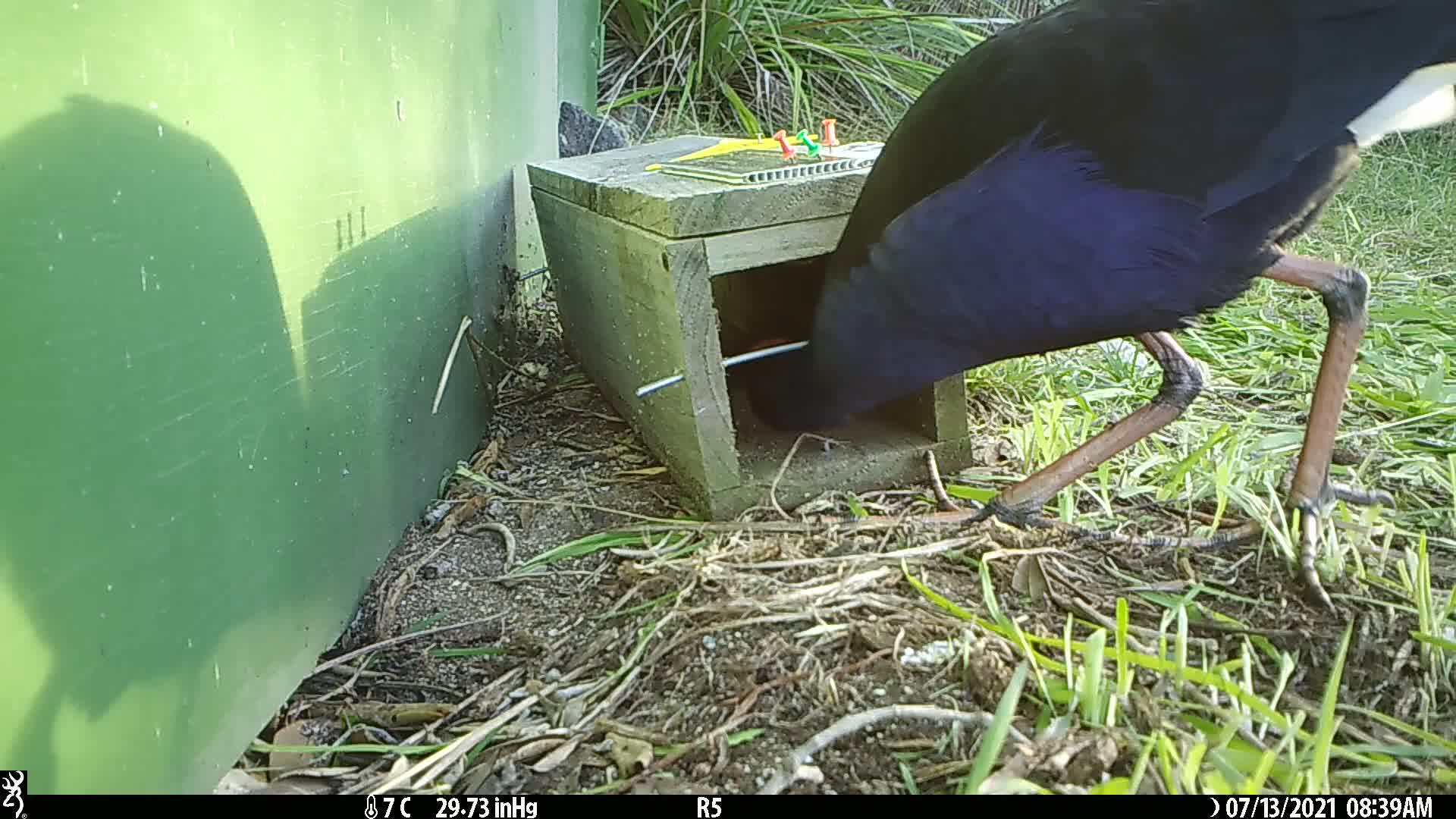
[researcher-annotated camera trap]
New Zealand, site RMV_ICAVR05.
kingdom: Animalia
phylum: Chordata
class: Aves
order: Gruiformes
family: Rallidae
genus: Porphyrio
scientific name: Porphyrio melanotus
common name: australasian swamphen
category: pukeko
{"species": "pukeko (australasian swamphen) (Porphyrio melanotus)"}